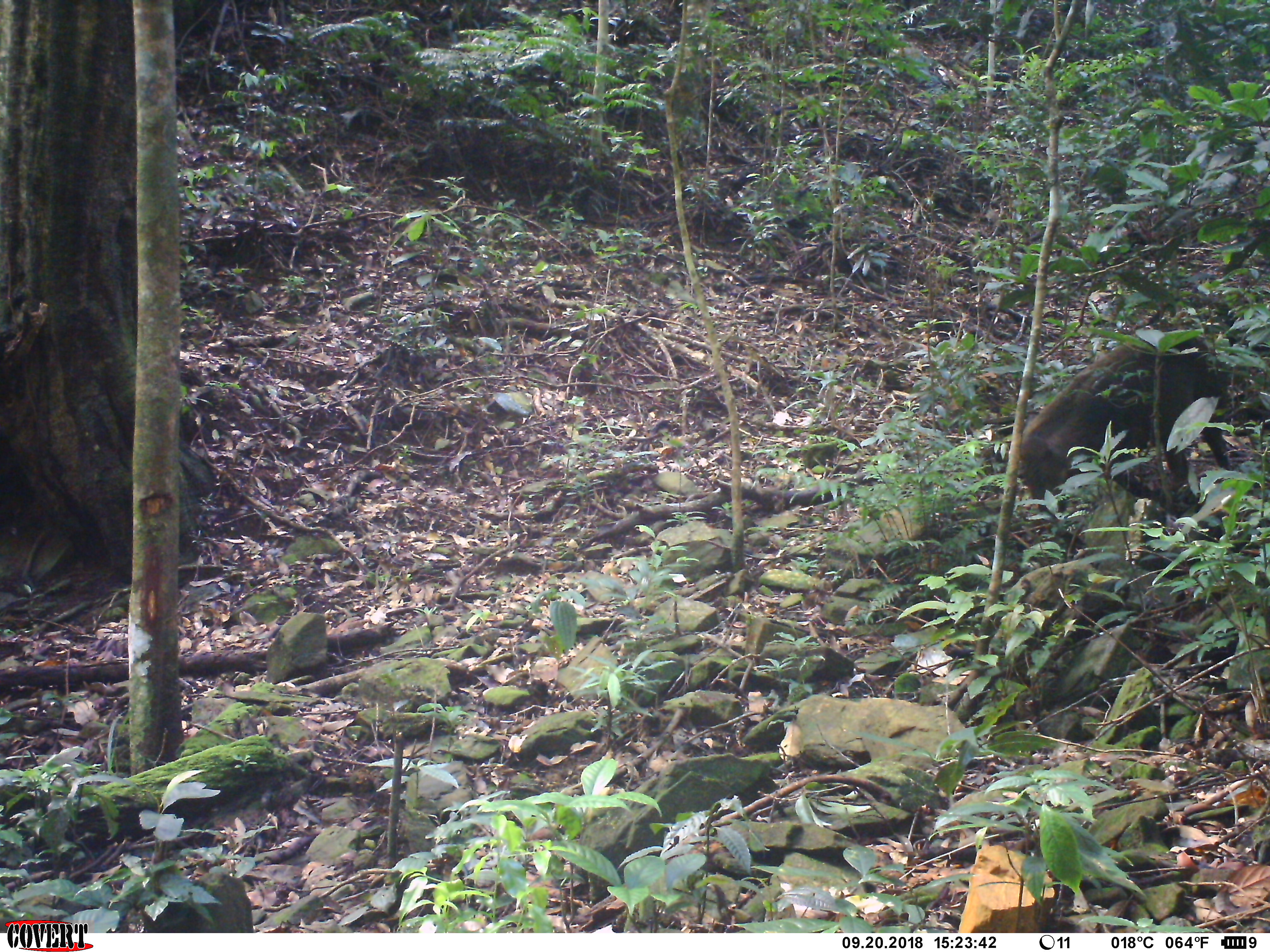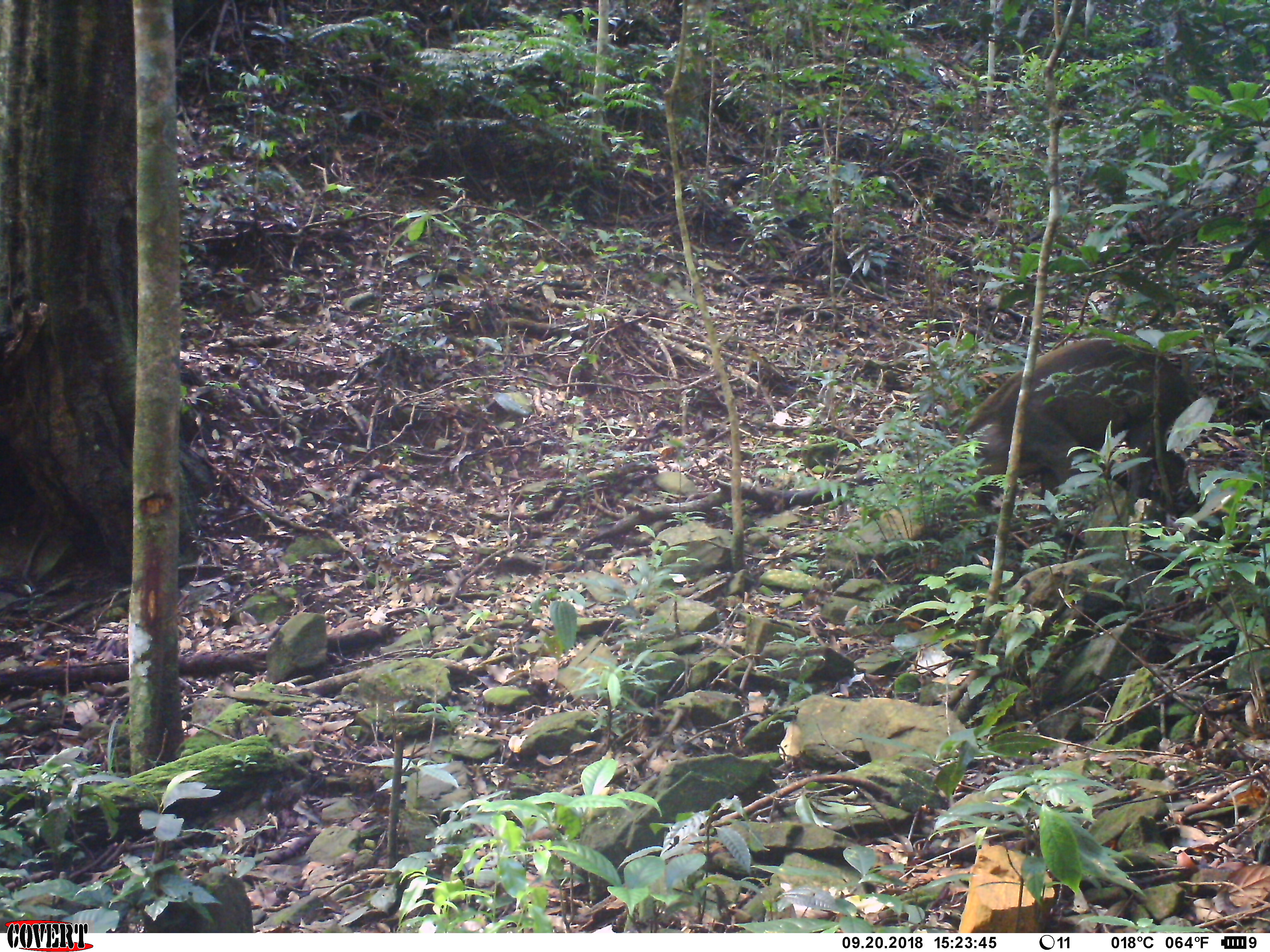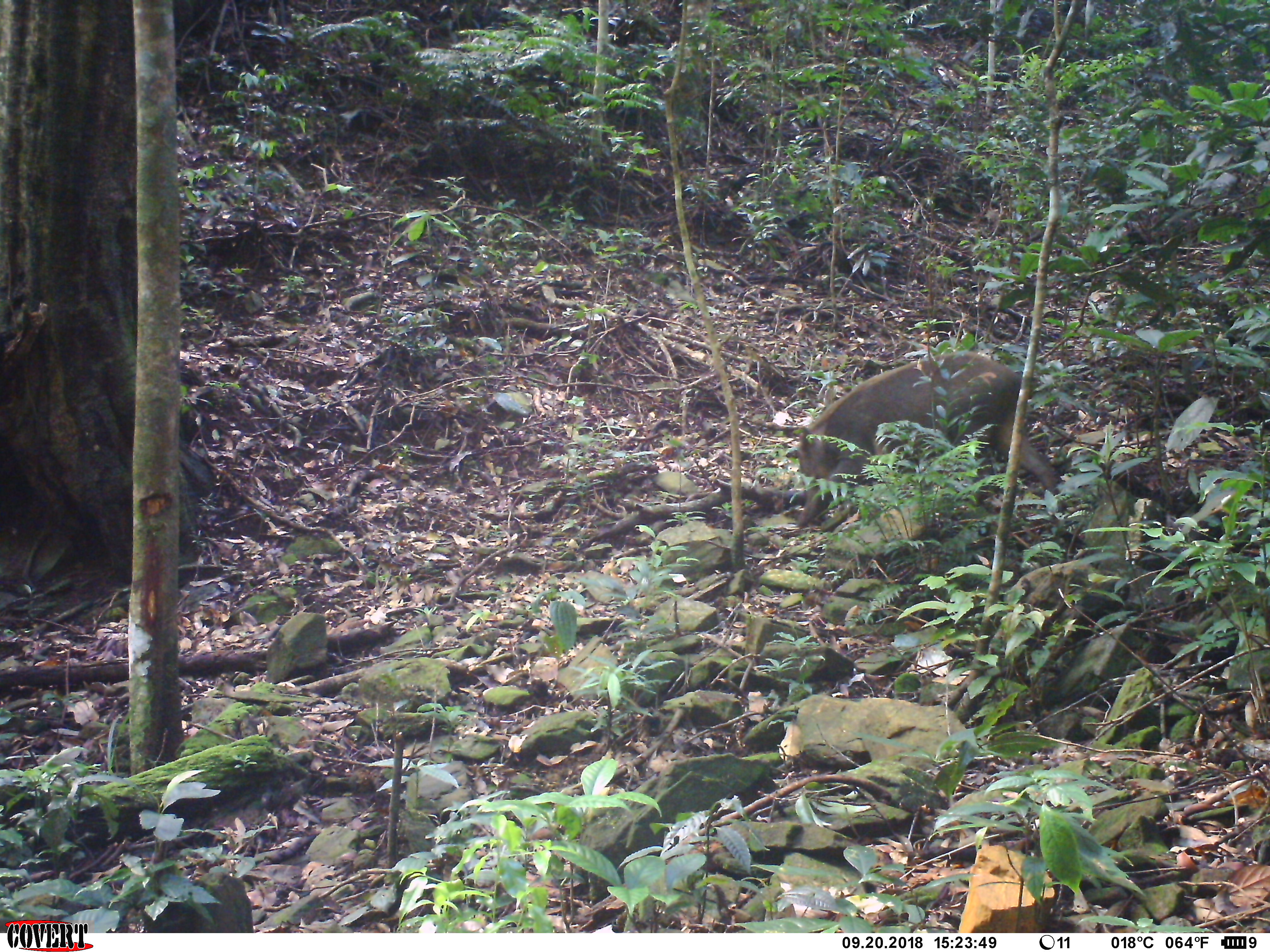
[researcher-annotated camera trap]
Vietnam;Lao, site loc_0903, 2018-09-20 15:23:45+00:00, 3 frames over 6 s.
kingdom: Animalia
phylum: Chordata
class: Mammalia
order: Artiodactyla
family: Suidae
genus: Sus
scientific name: Sus scrofa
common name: eurasian wild pig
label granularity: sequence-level